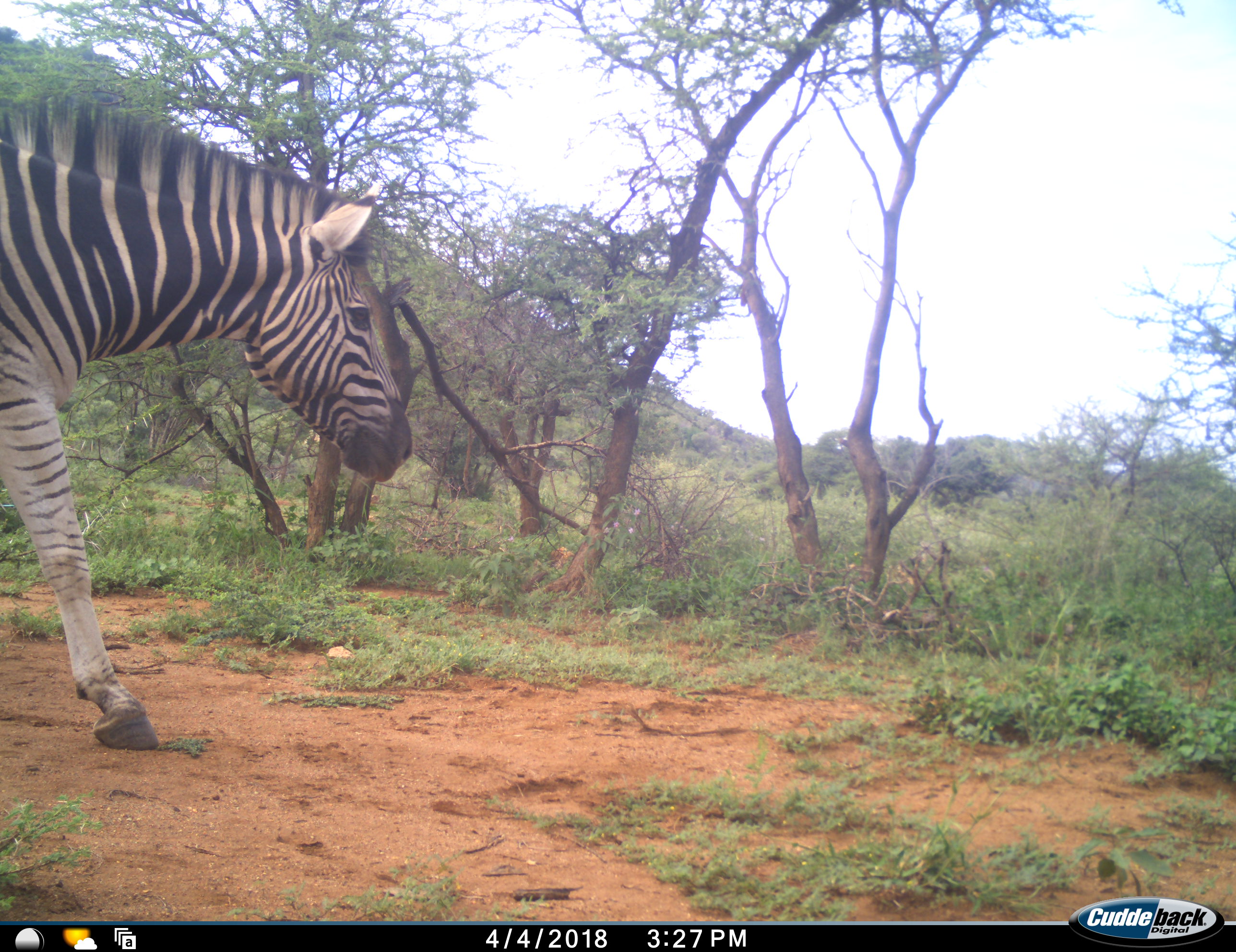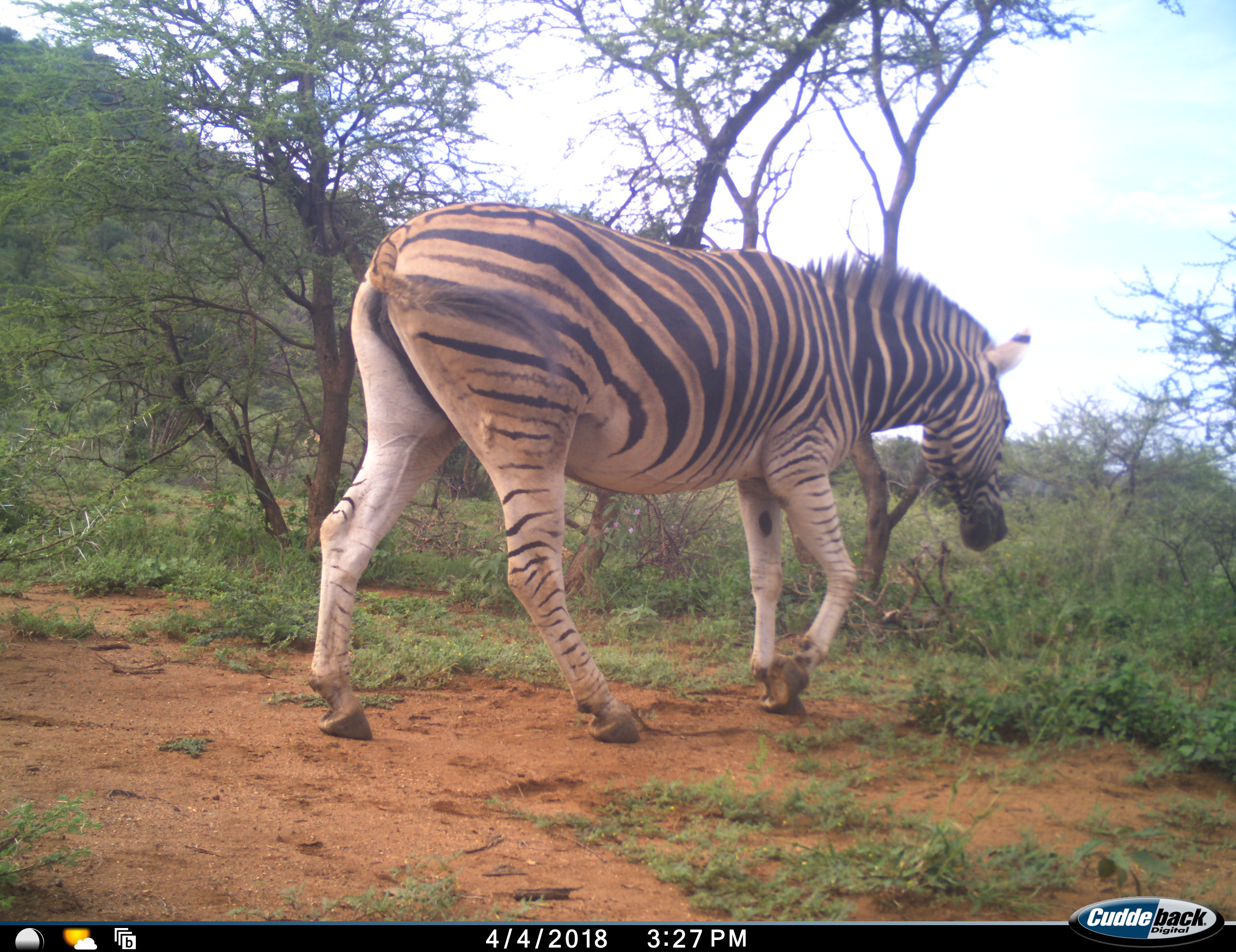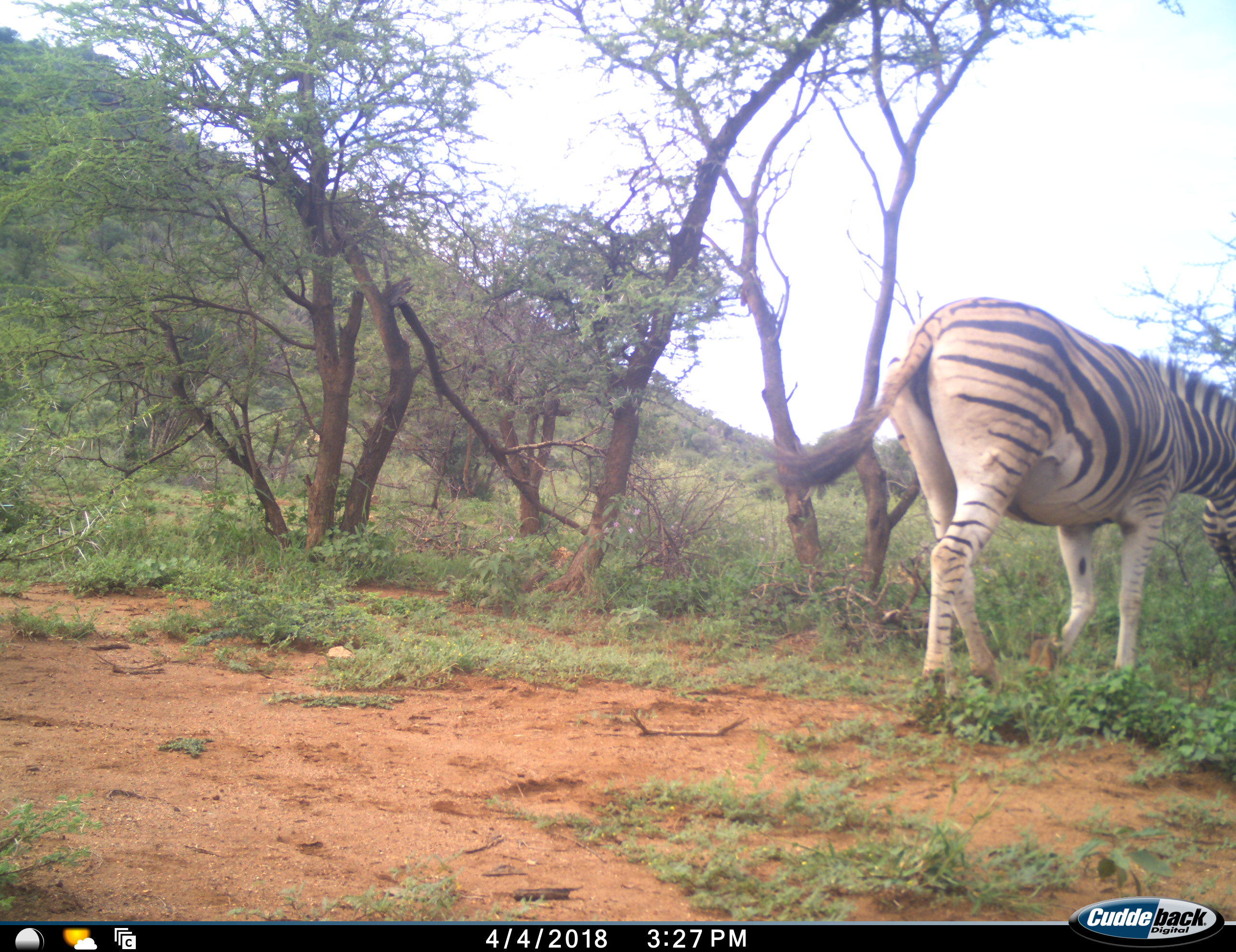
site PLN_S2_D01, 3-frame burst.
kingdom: Animalia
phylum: Chordata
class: Mammalia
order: Perissodactyla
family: Equidae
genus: Equus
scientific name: Equus quagga burchellii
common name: burchell's zebra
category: zebraburchells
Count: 1.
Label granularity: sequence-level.